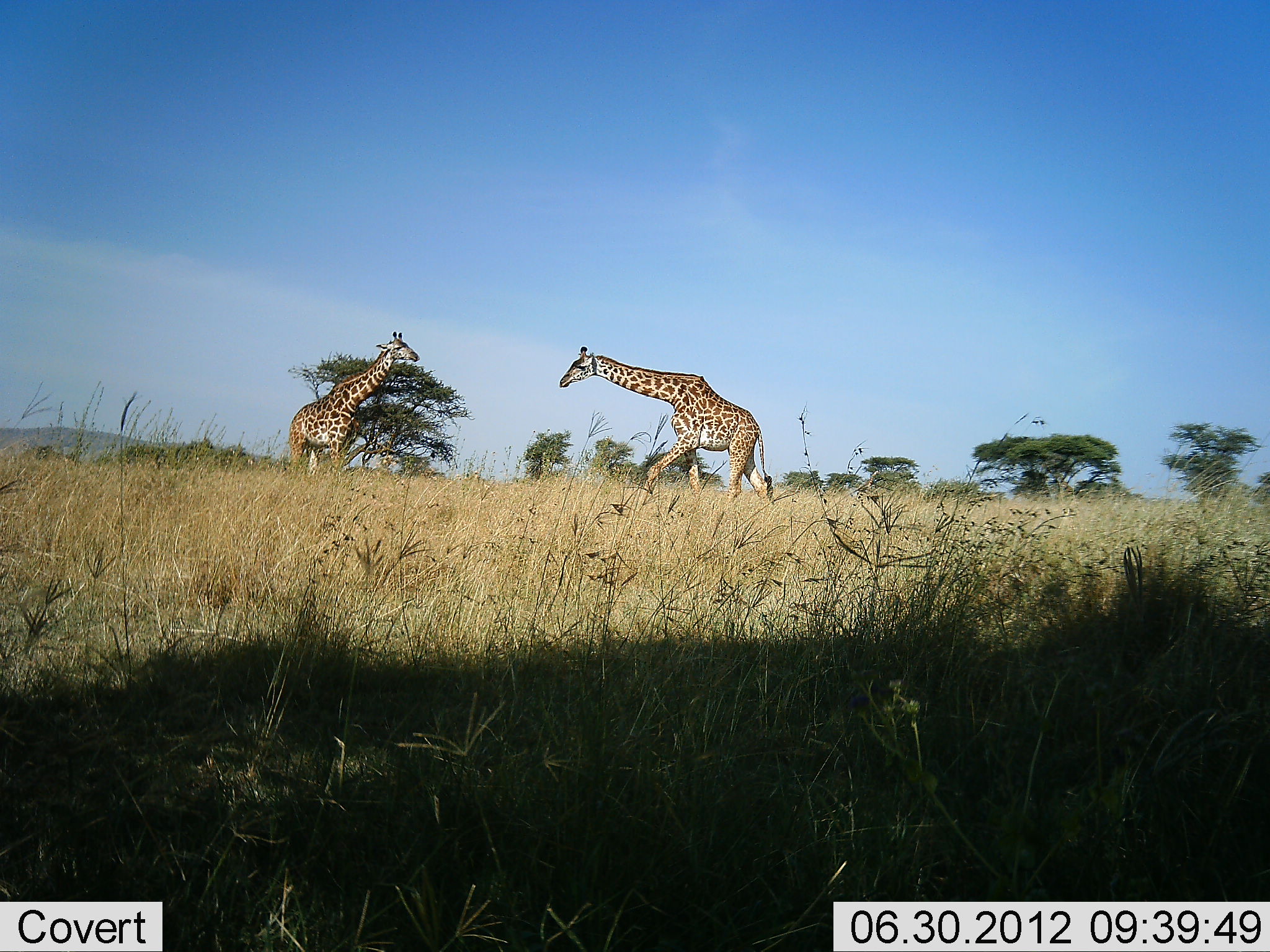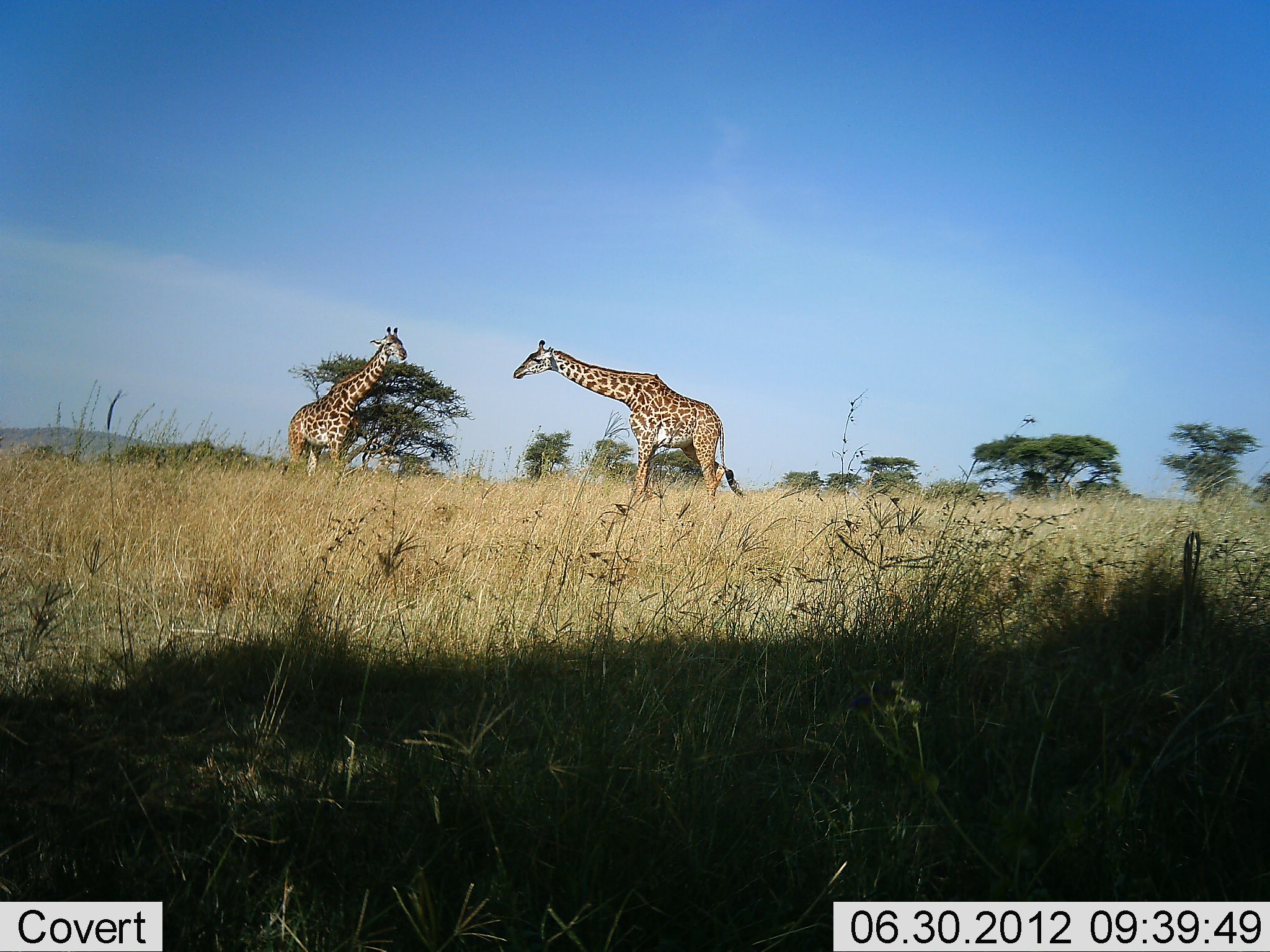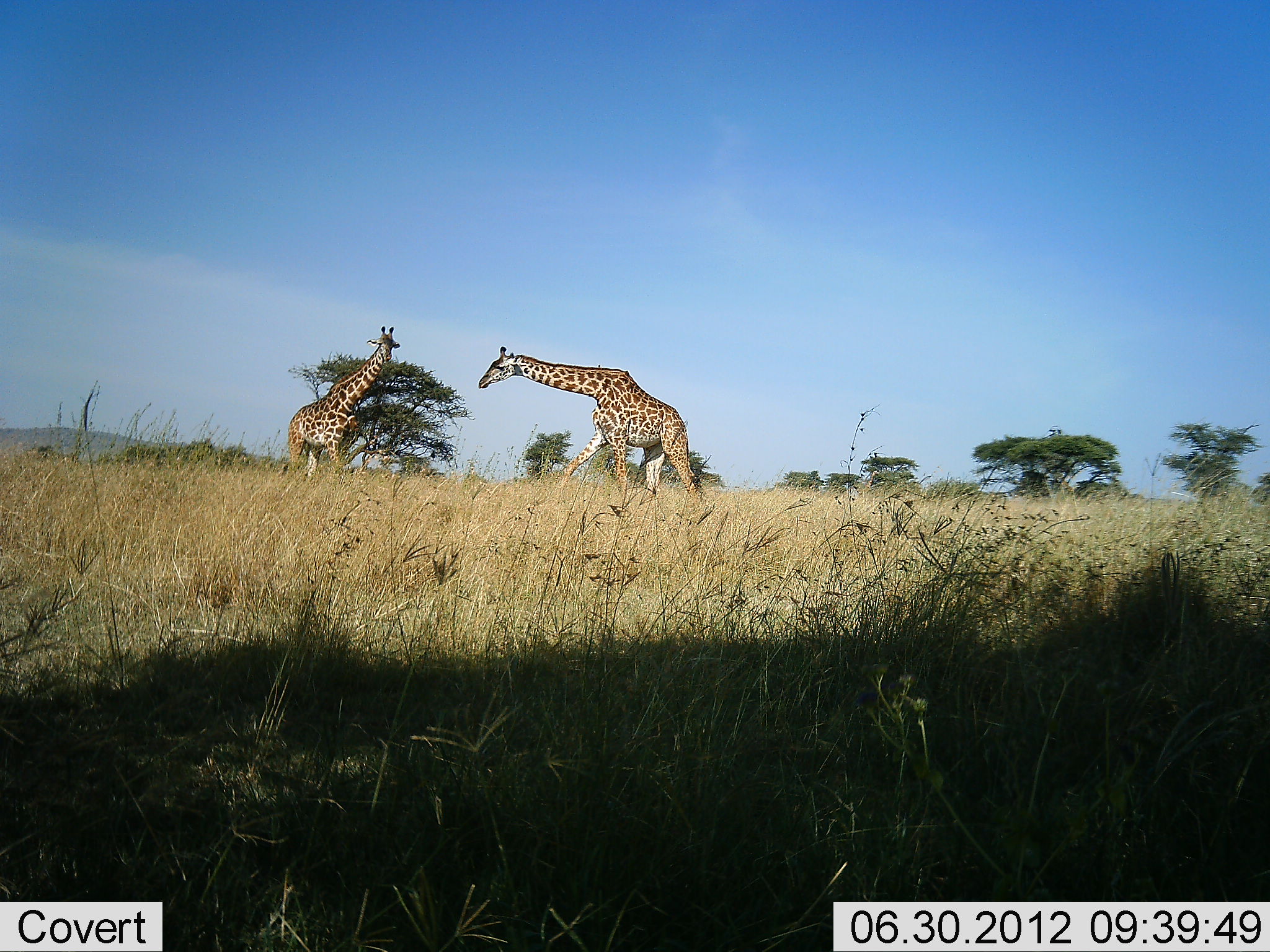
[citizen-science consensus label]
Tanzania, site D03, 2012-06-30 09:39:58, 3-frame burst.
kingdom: Animalia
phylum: Chordata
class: Mammalia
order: Artiodactyla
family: Giraffidae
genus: Giraffa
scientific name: Giraffa camelopardalis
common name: giraffe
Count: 2.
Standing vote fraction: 80%.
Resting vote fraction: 0%.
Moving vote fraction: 80%.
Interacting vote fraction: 10%.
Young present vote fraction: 0%.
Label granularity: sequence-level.